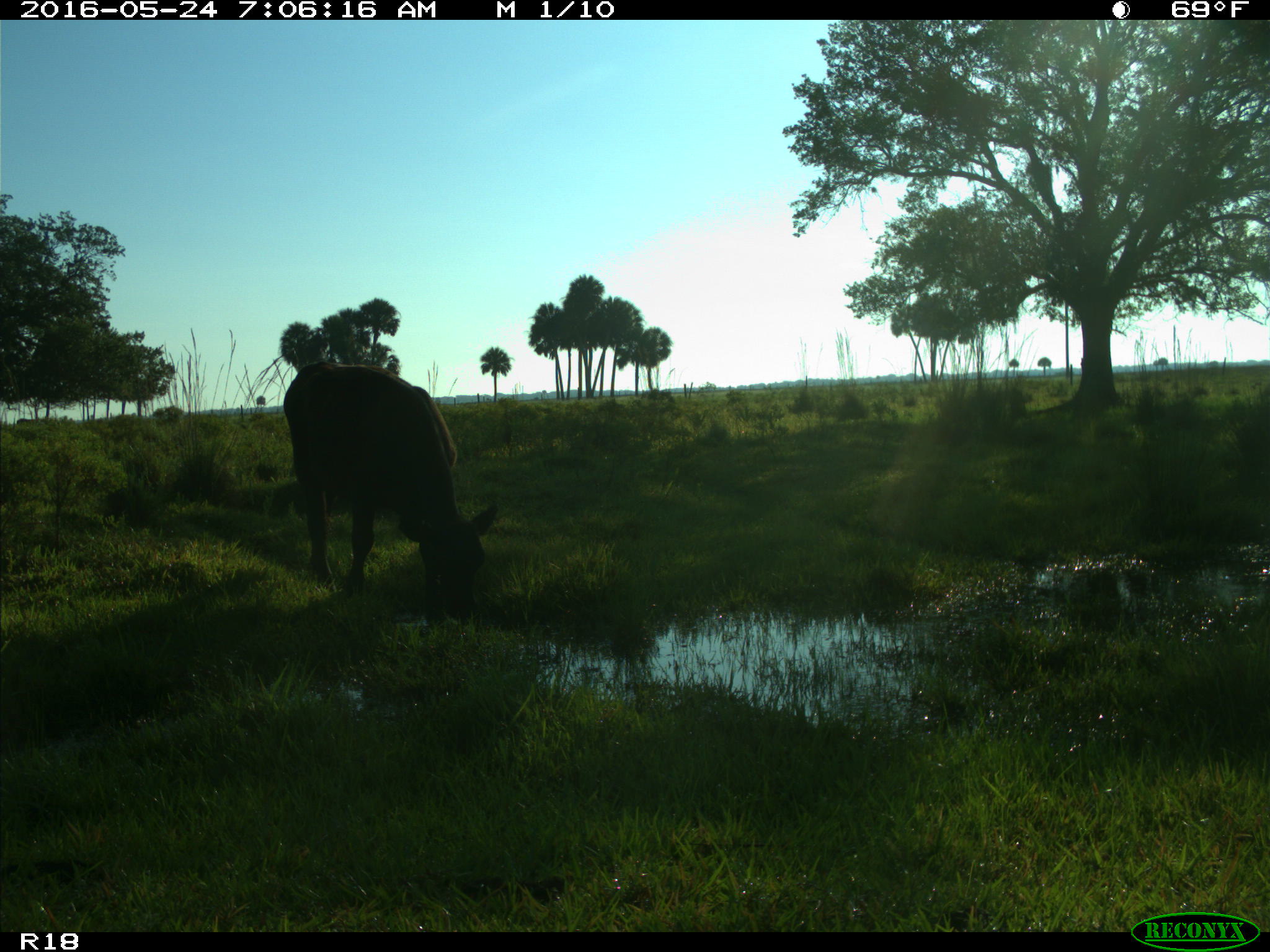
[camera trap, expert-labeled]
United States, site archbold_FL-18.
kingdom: Animalia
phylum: Chordata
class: Mammalia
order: Artiodactyla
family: Bovidae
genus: Bos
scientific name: Bos taurus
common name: domestic cow